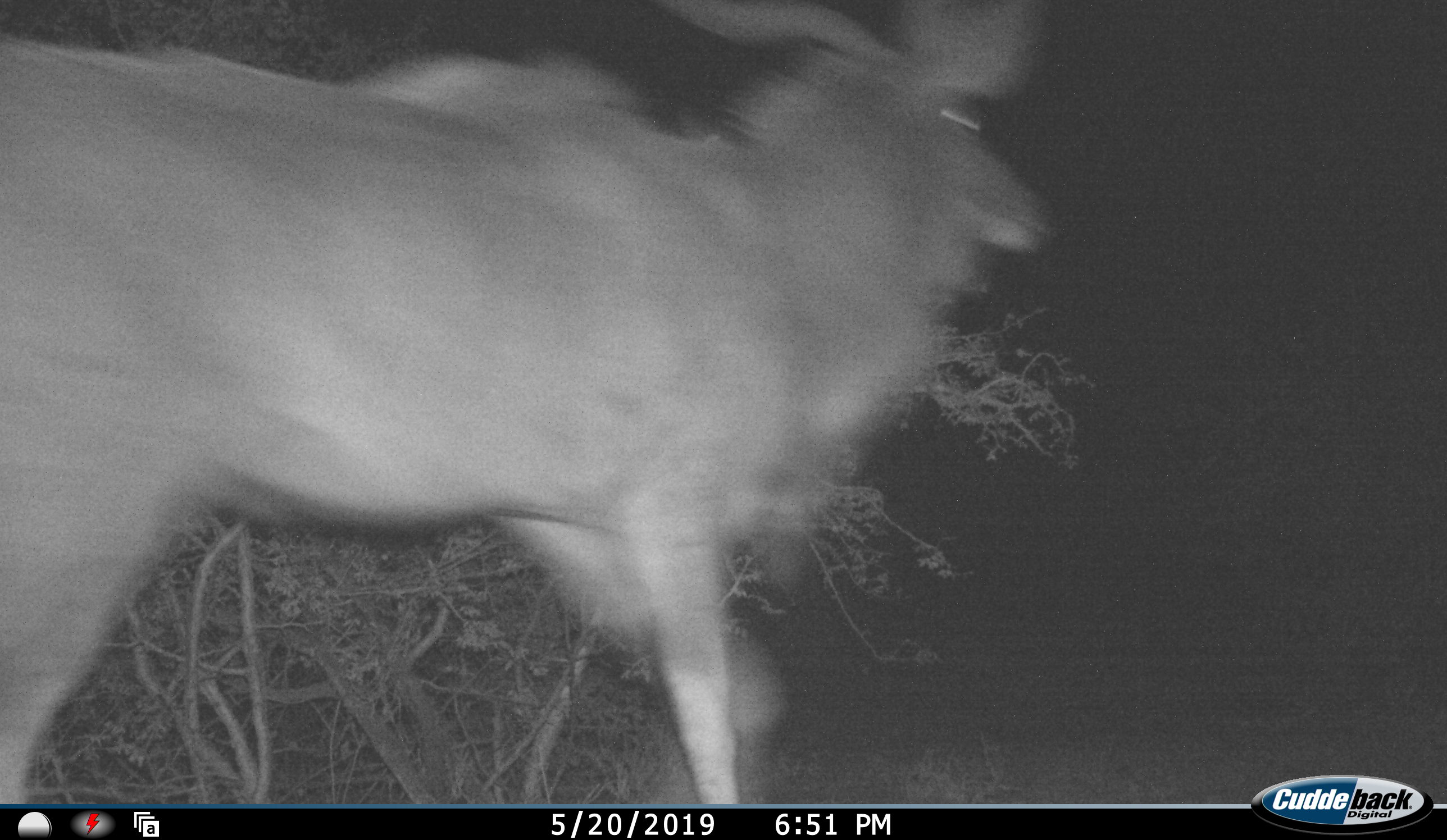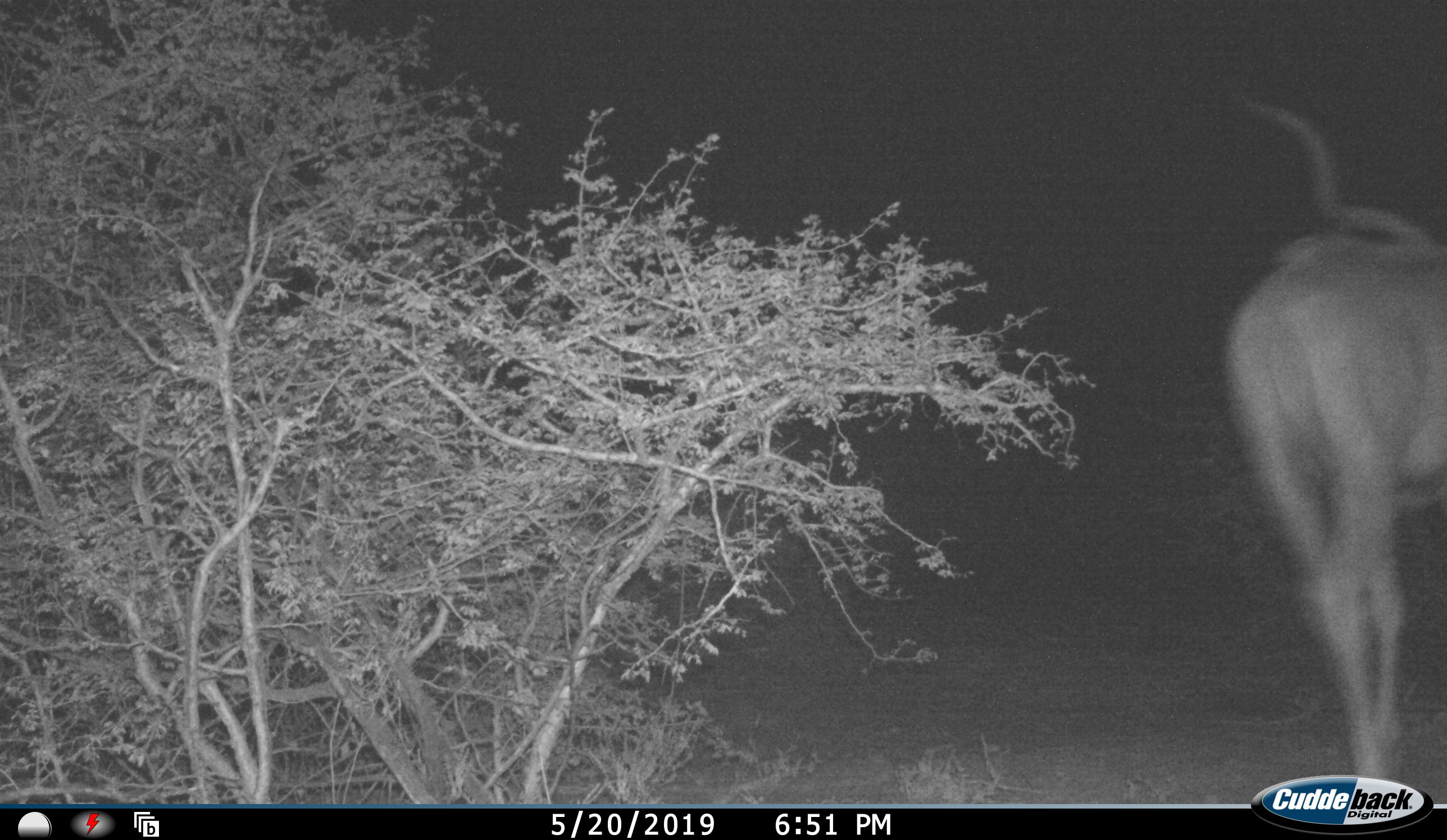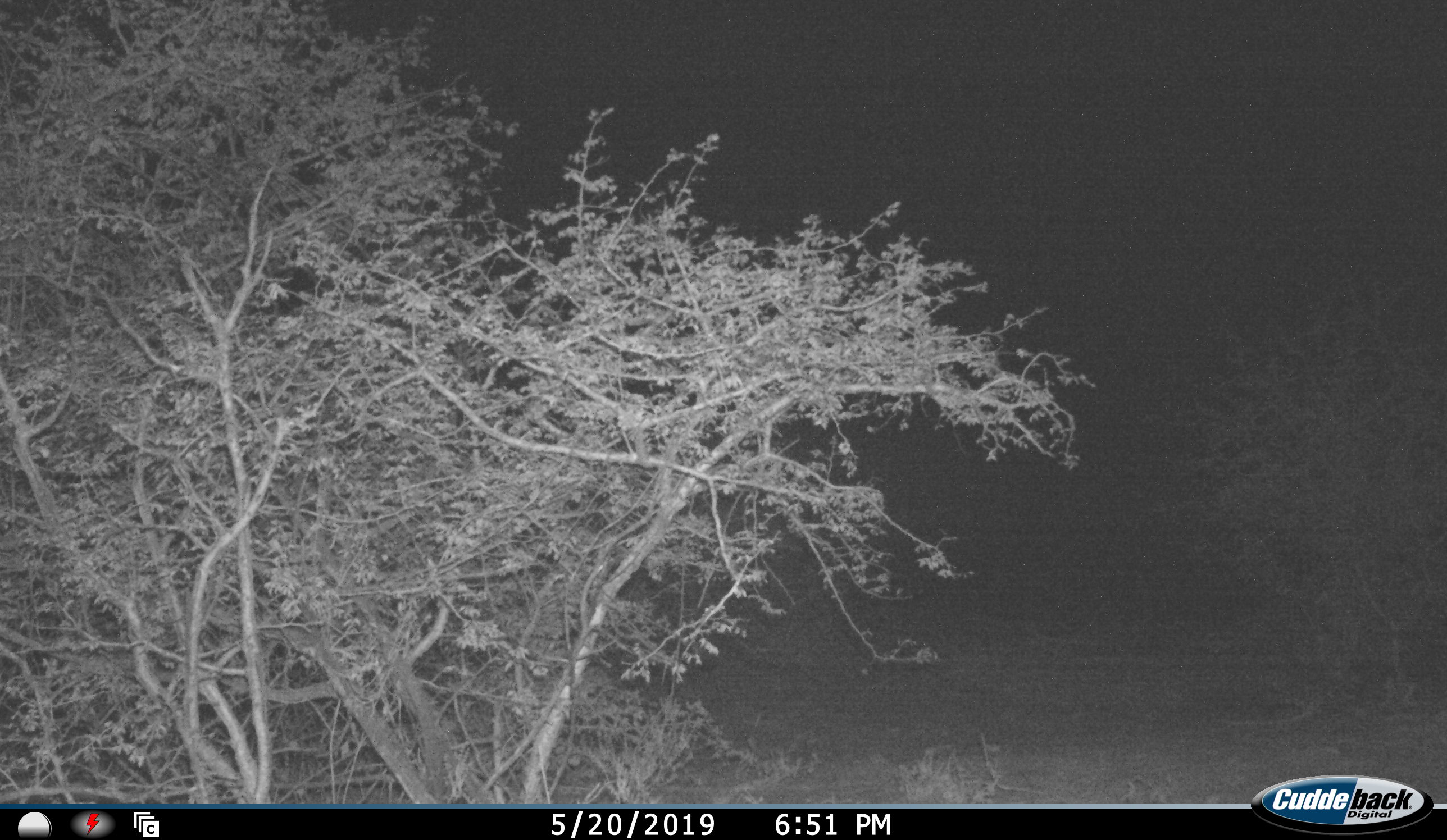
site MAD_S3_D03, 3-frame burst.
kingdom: Animalia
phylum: Chordata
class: Mammalia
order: Artiodactyla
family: Bovidae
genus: Tragelaphus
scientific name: Tragelaphus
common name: kudu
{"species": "kudu (Tragelaphus)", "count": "1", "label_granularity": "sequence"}